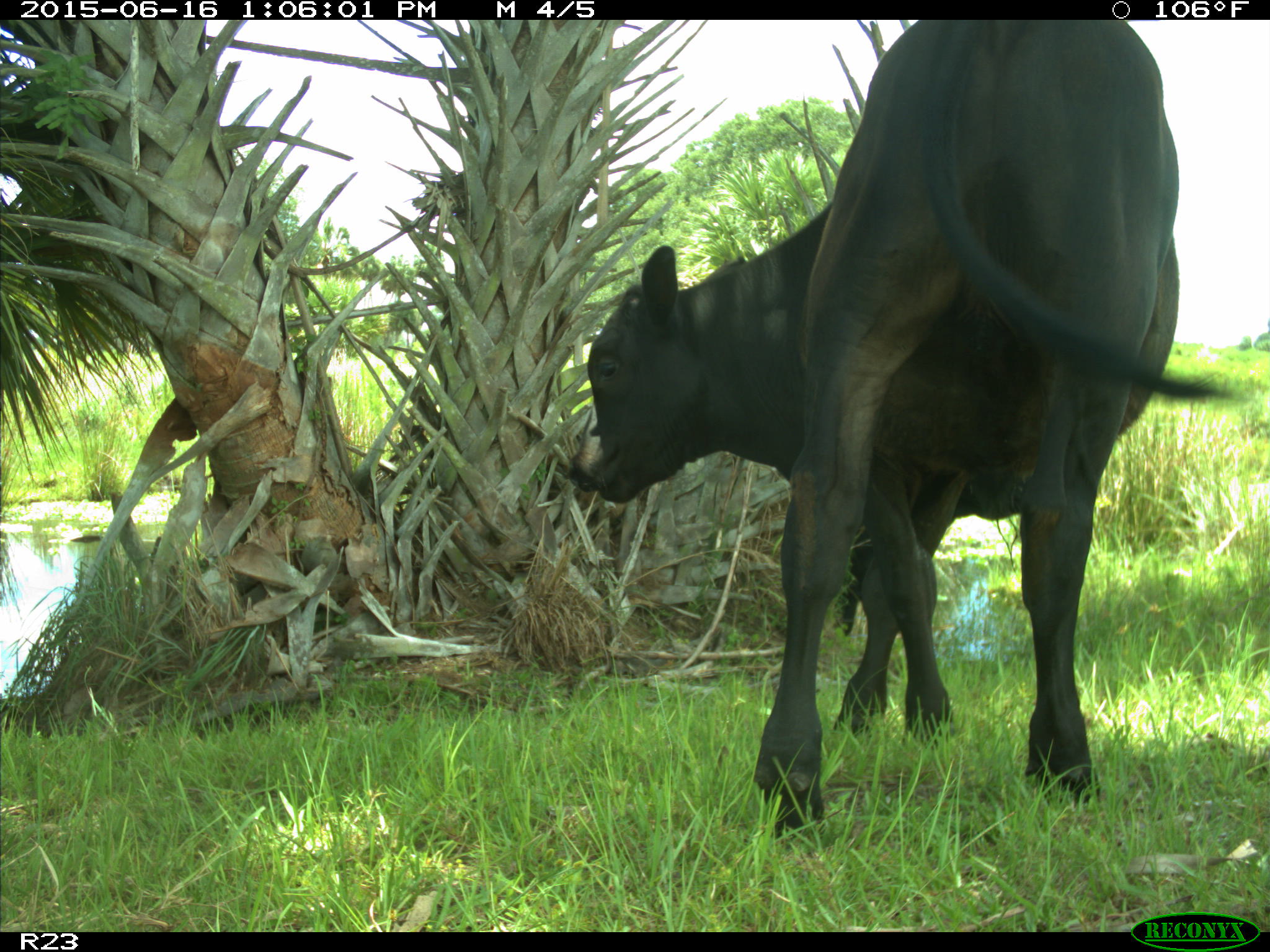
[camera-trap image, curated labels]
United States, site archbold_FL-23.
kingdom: Animalia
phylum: Chordata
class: Mammalia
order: Artiodactyla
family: Suidae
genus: Sus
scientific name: Sus scrofa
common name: wild boar